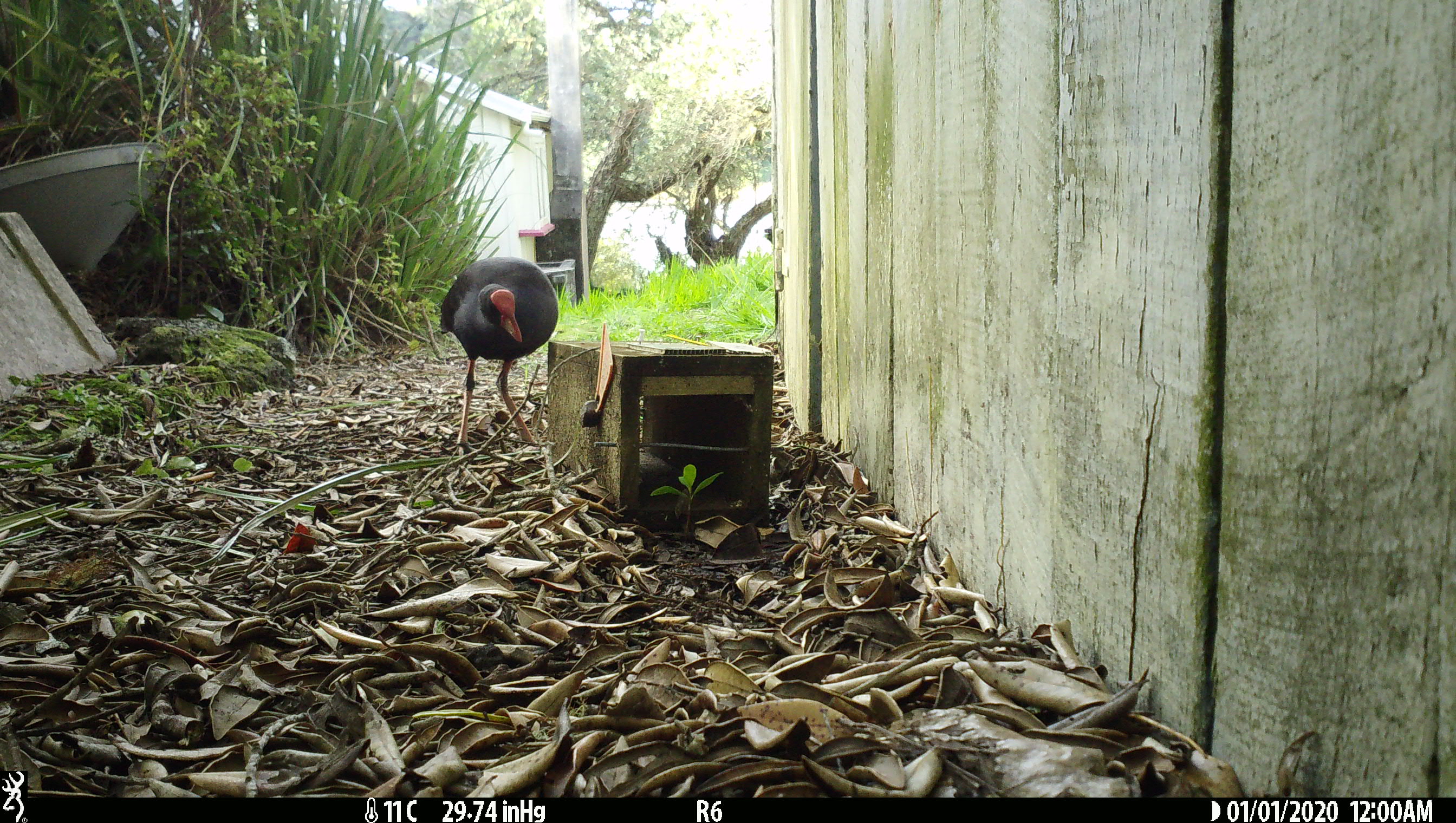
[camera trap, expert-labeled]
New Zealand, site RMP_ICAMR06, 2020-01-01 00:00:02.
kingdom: Animalia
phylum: Chordata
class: Aves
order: Gruiformes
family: Rallidae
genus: Porphyrio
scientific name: Porphyrio melanotus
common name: australasian swamphen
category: pukeko